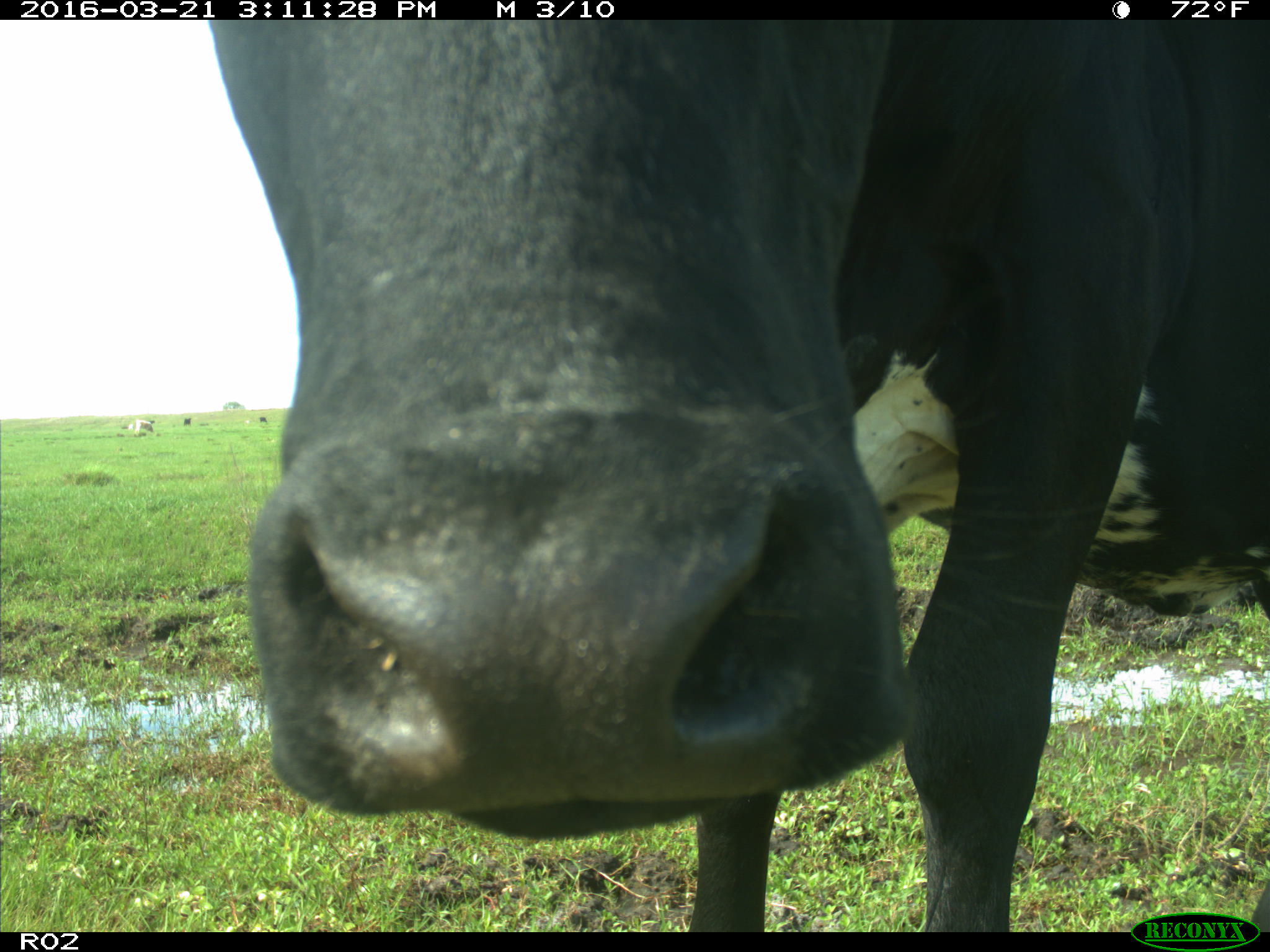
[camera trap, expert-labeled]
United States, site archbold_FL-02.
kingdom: Animalia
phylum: Chordata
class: Mammalia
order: Artiodactyla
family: Bovidae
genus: Bos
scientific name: Bos taurus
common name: domestic cow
Bos taurus (domestic cow).